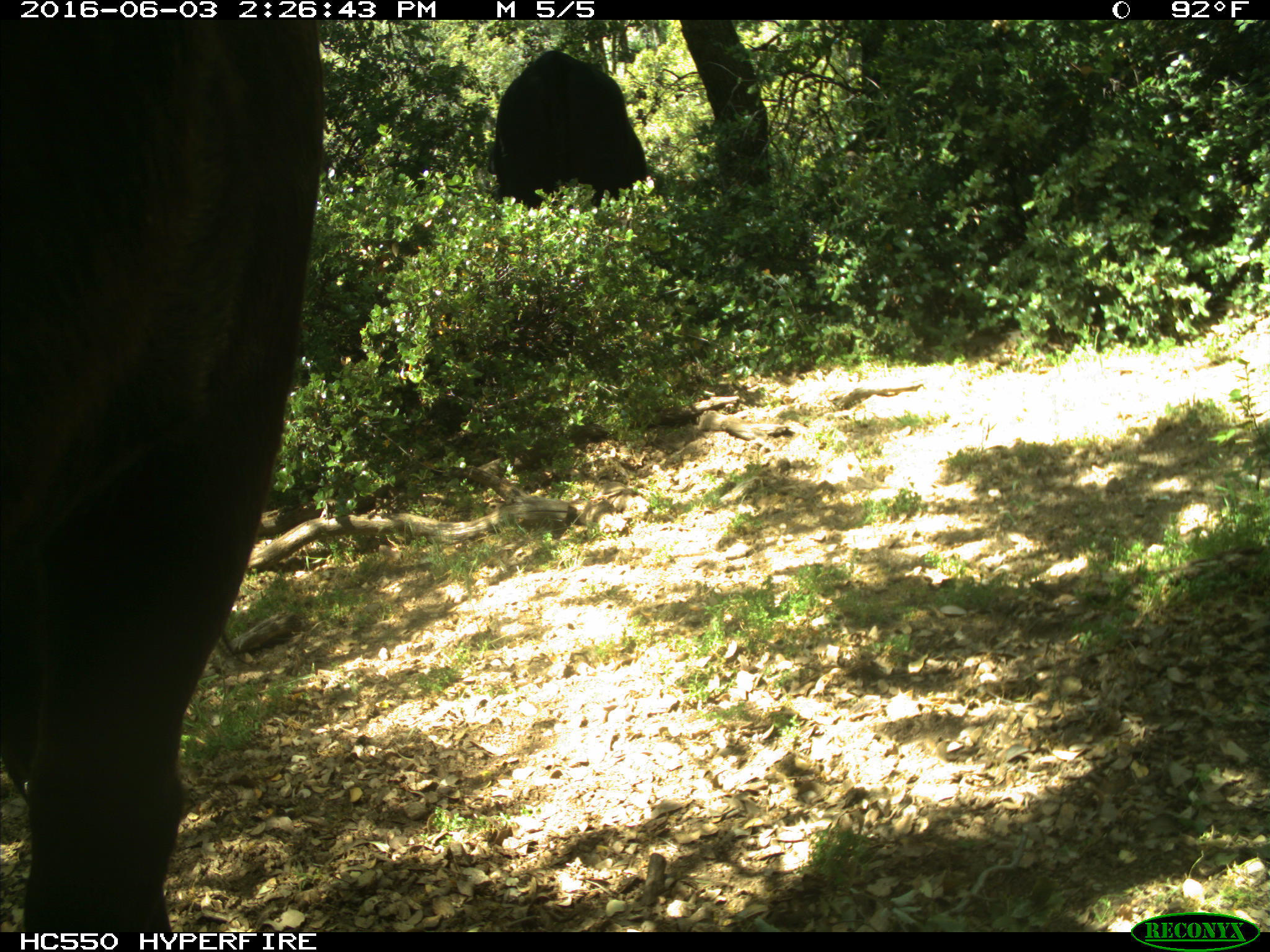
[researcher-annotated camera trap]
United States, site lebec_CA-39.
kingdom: Animalia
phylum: Chordata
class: Mammalia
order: Artiodactyla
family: Bovidae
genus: Bos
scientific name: Bos taurus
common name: domestic cow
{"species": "Bos taurus (domestic cow)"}